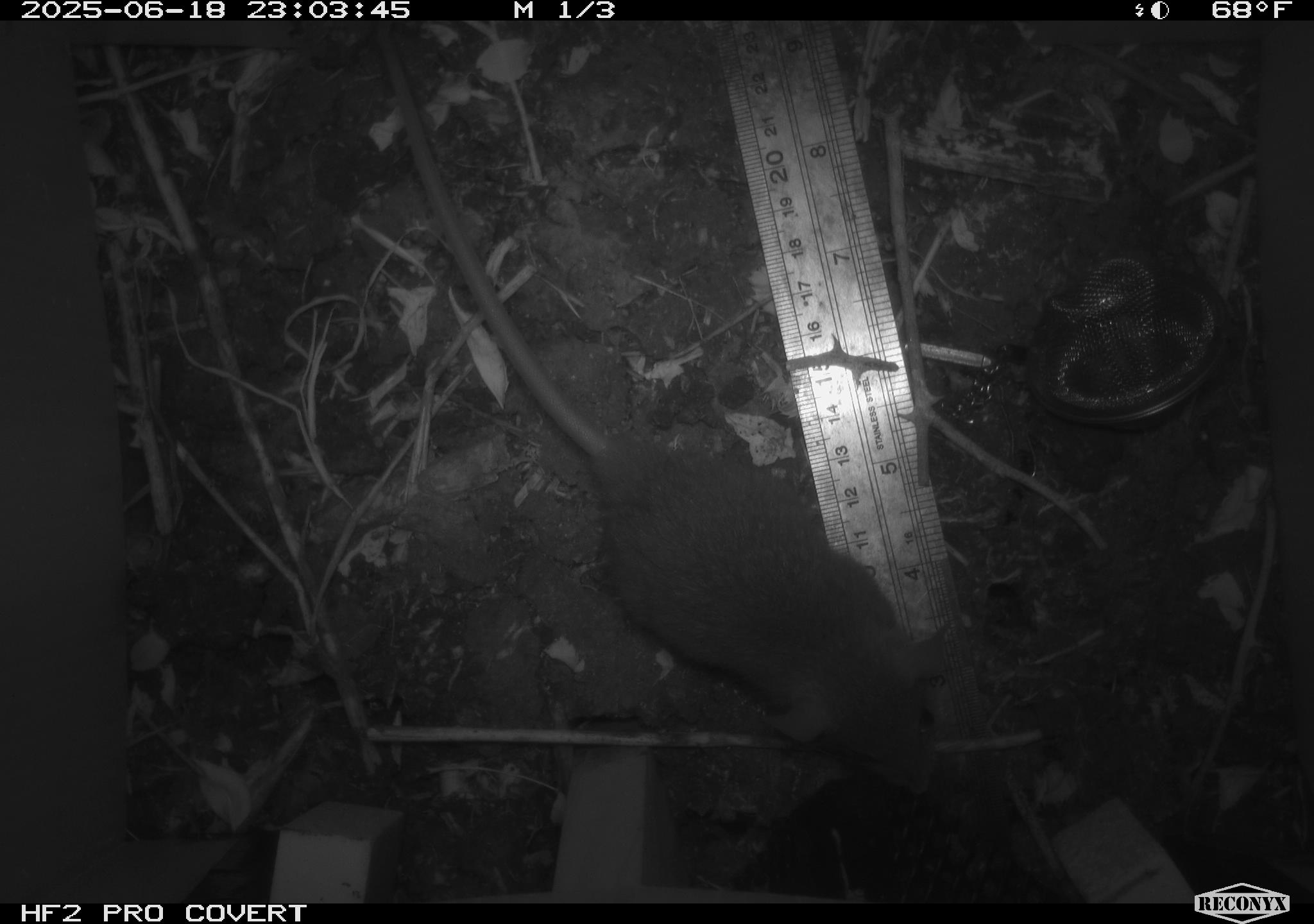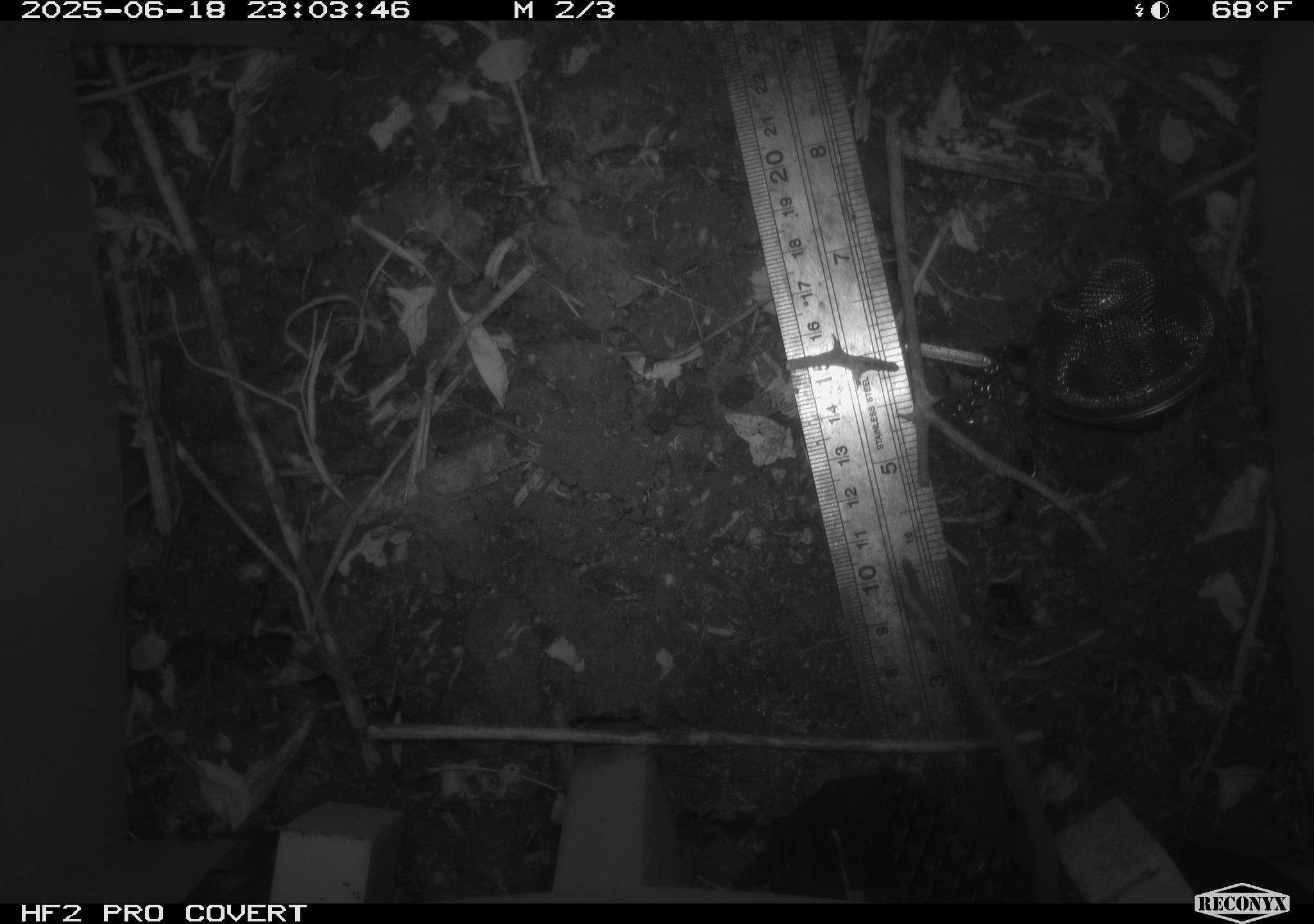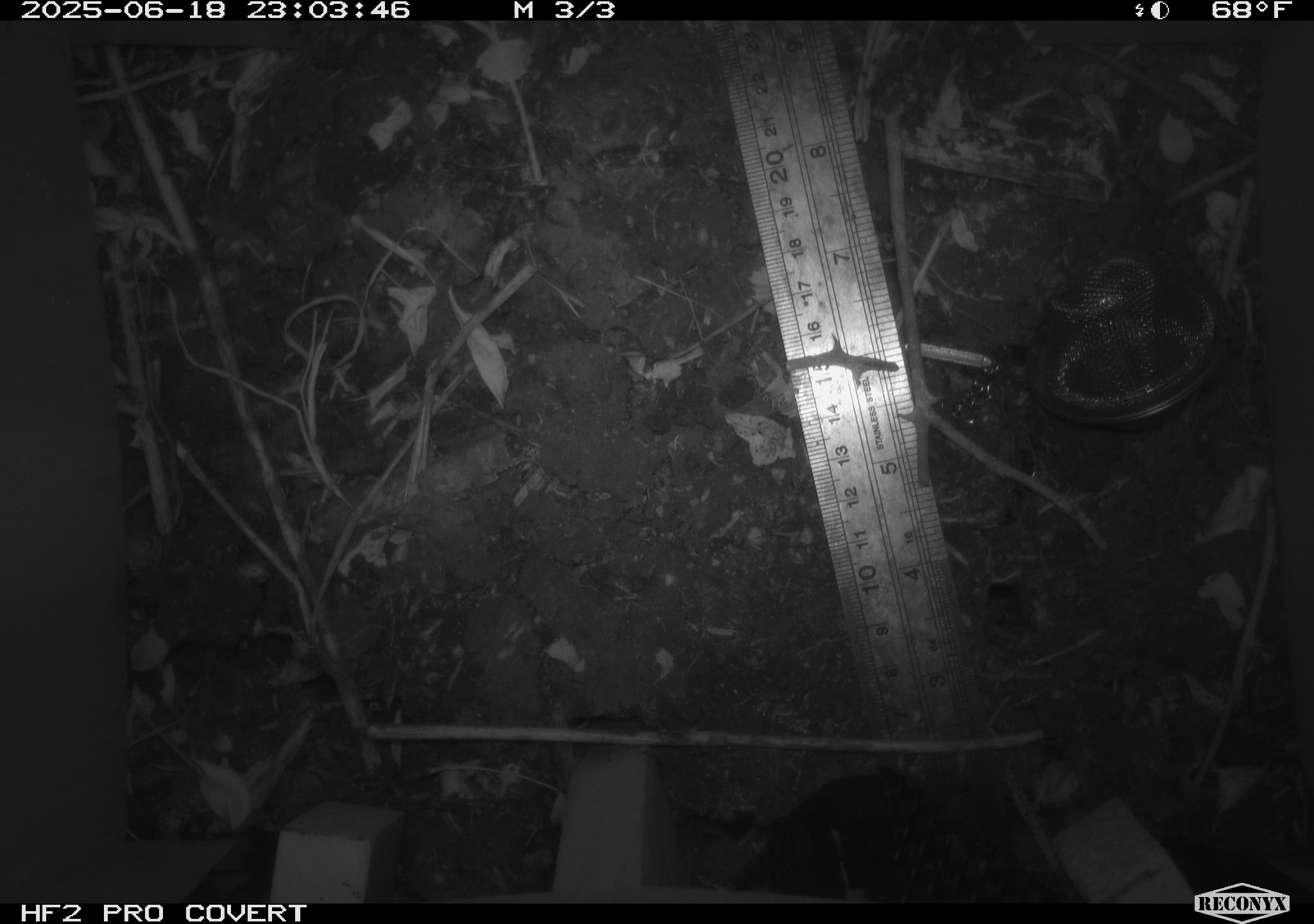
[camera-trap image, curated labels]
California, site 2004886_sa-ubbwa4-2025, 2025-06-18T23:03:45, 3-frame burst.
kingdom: Animalia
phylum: Chordata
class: Mammalia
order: Rodentia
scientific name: Rodentia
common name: rodent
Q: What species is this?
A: Rodent (Rodentia).